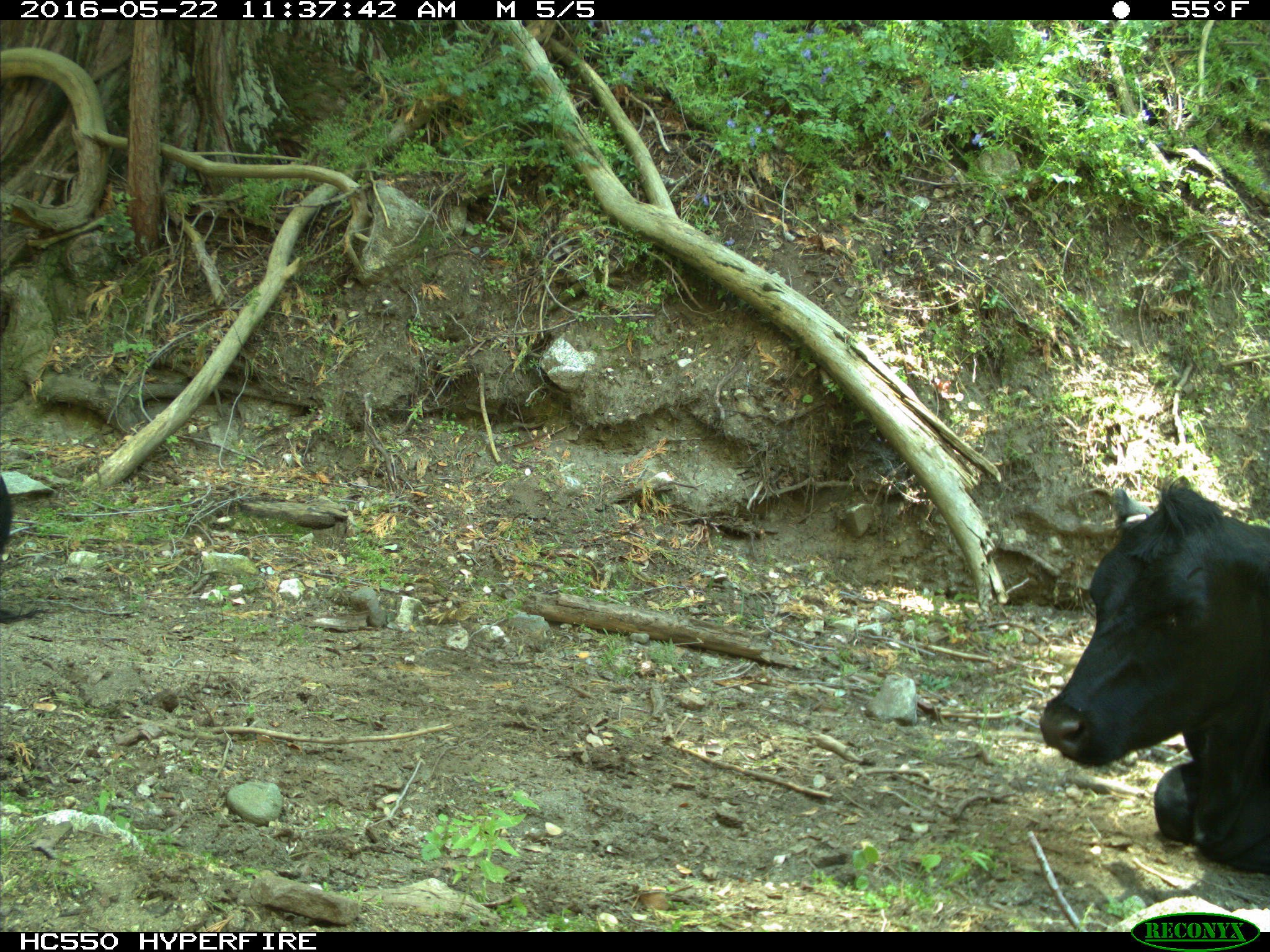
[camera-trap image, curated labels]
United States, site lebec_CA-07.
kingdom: Animalia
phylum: Chordata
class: Mammalia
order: Artiodactyla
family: Bovidae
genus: Bos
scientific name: Bos taurus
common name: domestic cow